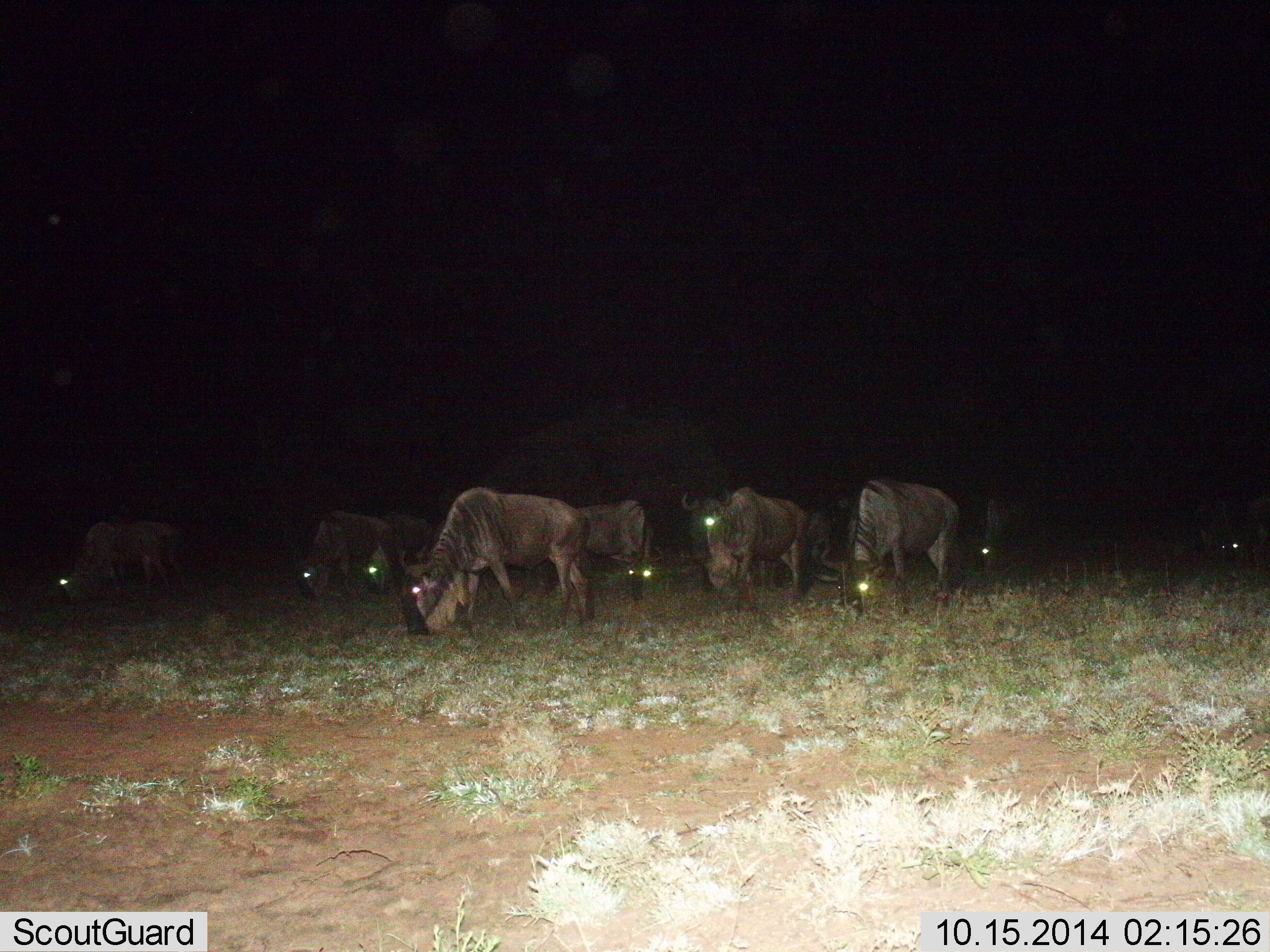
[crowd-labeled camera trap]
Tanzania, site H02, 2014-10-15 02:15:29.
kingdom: Animalia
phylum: Chordata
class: Mammalia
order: Artiodactyla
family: Bovidae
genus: Connochaetes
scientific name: Connochaetes taurinus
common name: blue wildebeest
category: wildebeest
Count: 9.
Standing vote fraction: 10%.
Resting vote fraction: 0%.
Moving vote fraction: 10%.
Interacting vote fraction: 0%.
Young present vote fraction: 0%.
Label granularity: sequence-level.